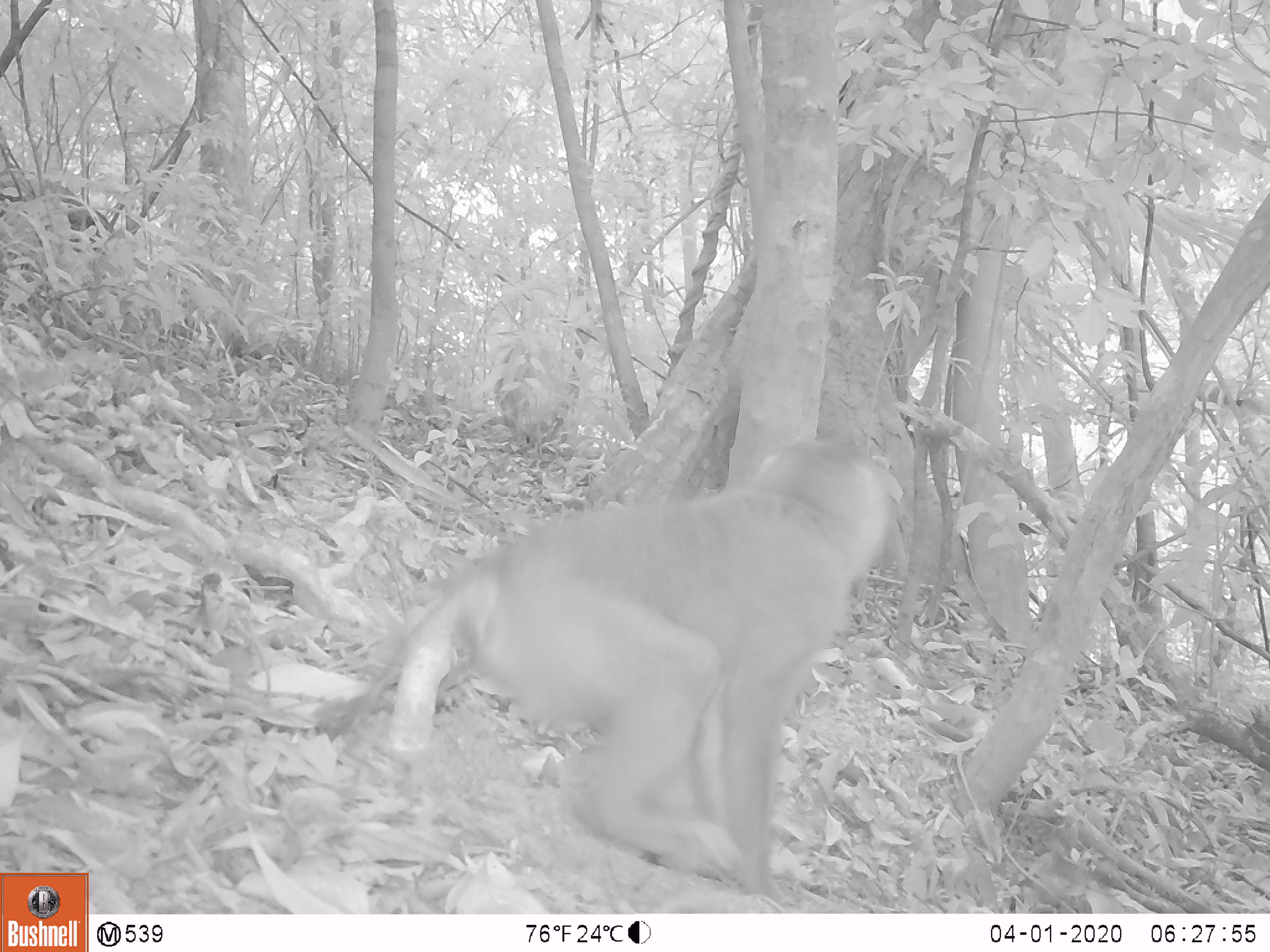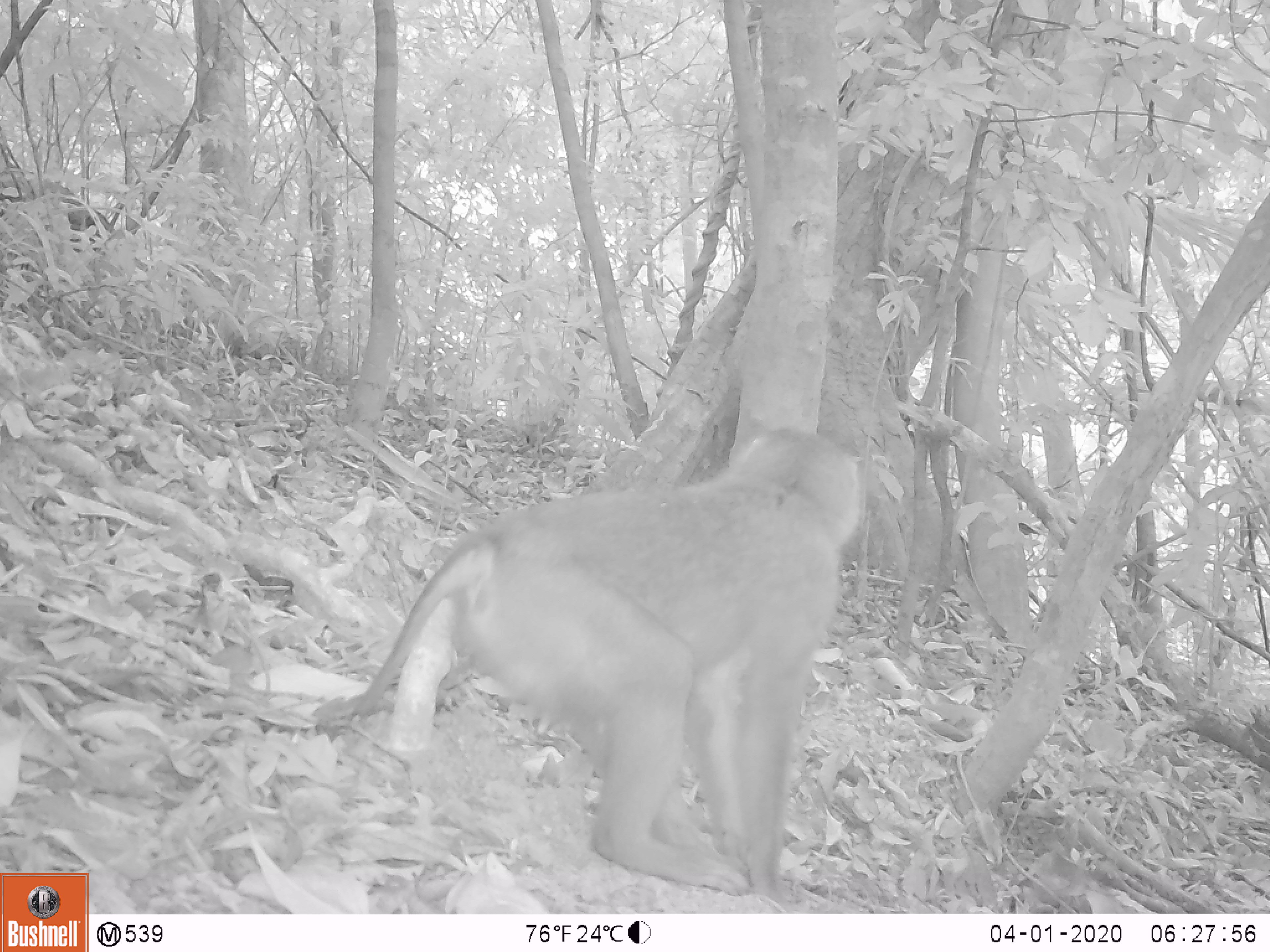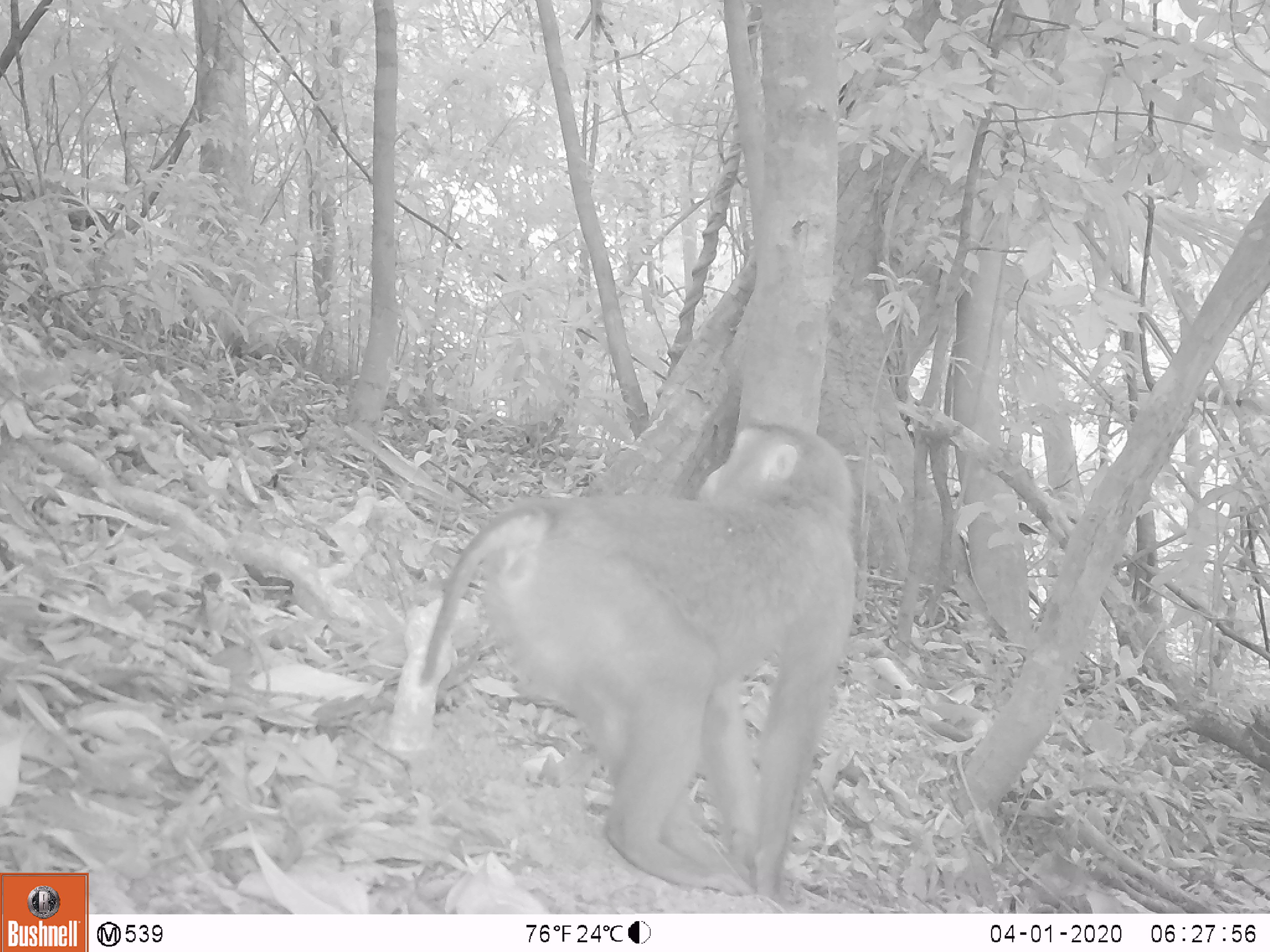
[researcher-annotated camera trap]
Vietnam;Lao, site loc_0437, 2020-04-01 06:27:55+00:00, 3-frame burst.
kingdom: Animalia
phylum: Chordata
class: Mammalia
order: Primates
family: Cercopithecidae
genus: Macaca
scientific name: Macaca nemestrina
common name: pig-tailed macaque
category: pig tailed macaque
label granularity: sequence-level